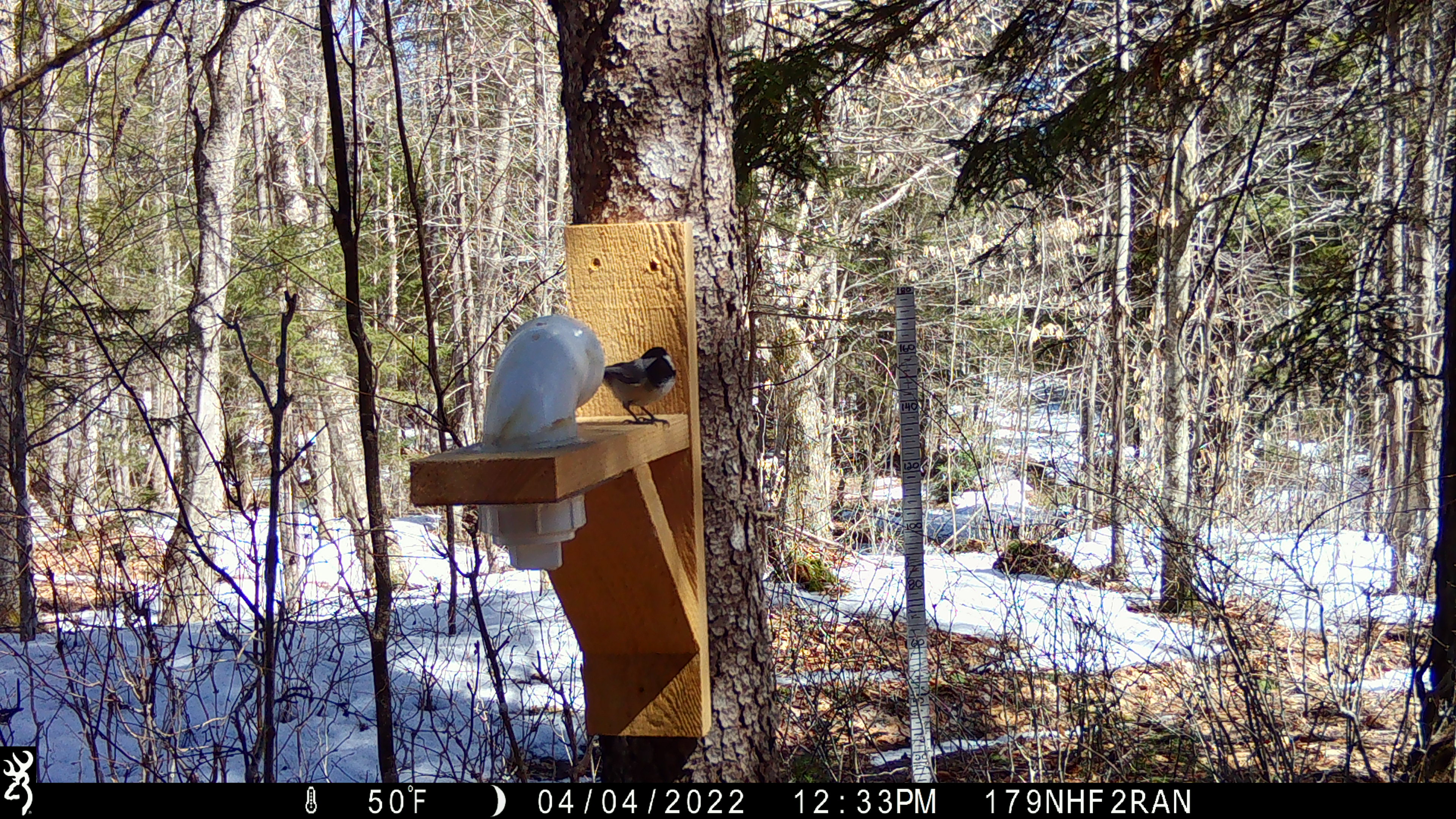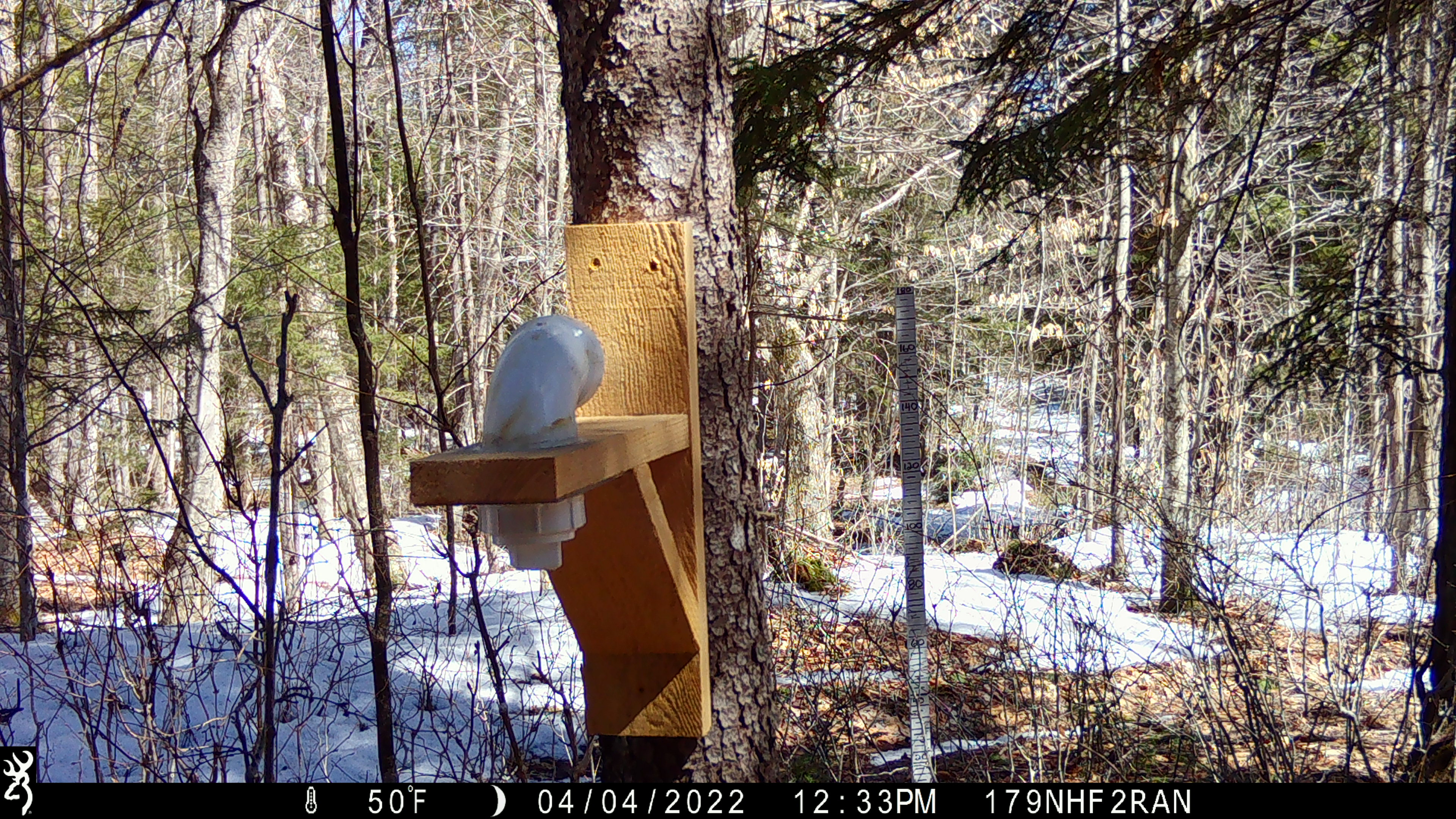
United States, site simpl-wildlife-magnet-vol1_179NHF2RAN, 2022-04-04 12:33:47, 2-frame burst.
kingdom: Animalia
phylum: Chordata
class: Aves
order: Passeriformes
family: Paridae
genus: Poecile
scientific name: Poecile atricapillus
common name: black-capped chickadee